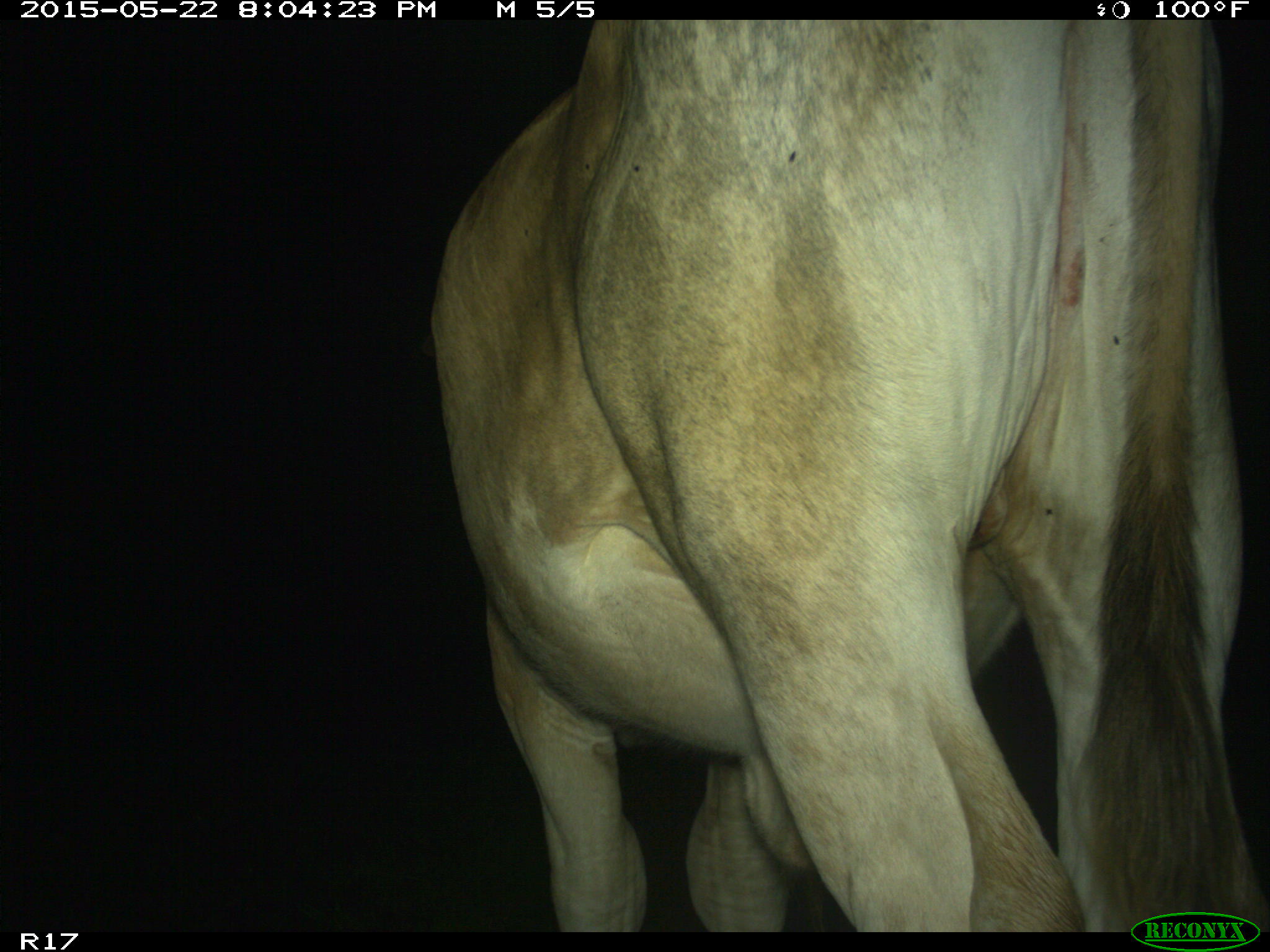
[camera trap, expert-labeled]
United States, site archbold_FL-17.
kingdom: Animalia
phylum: Chordata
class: Mammalia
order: Artiodactyla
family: Bovidae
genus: Bos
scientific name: Bos taurus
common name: domestic cow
Bos taurus (domestic cow).